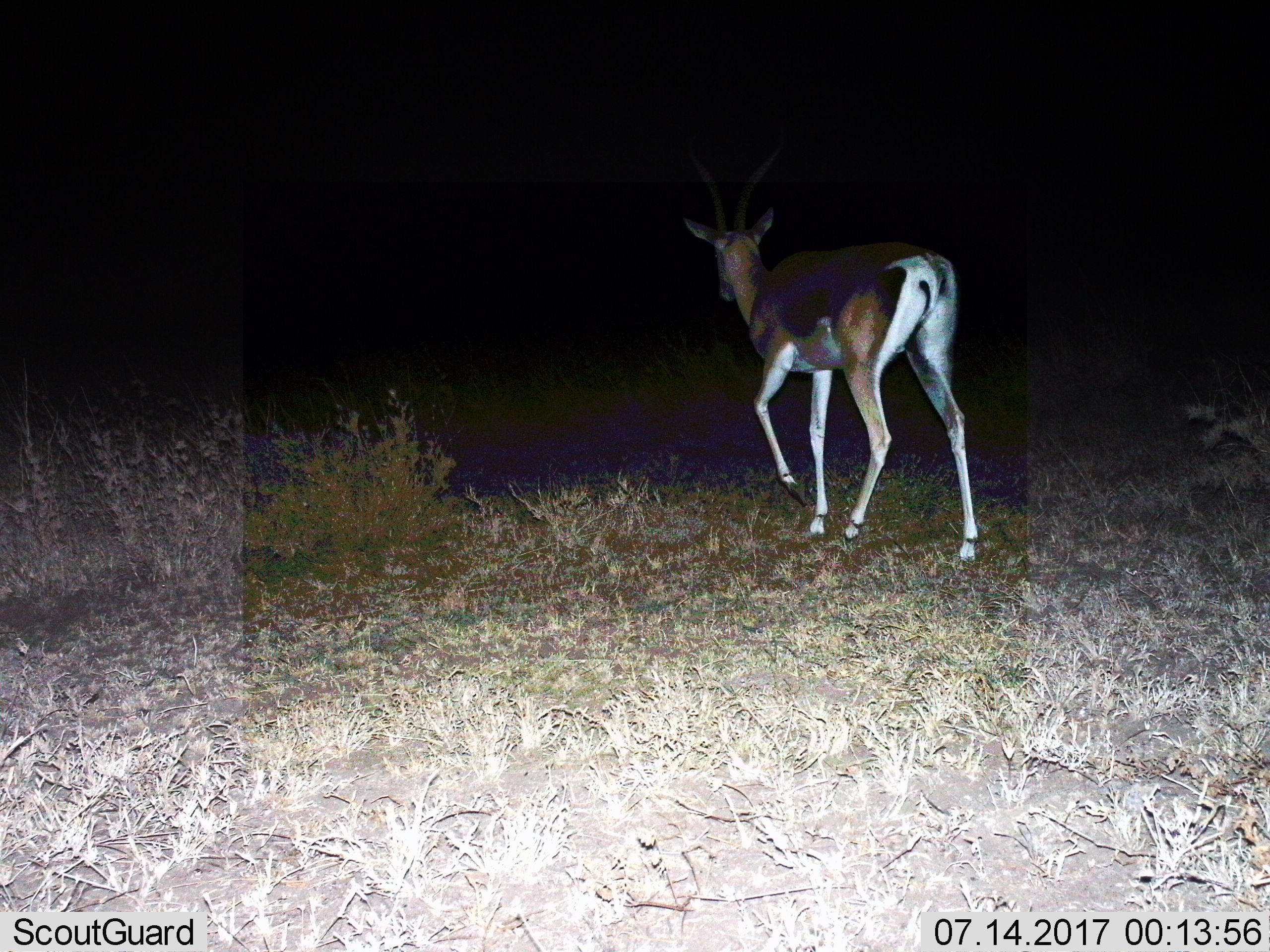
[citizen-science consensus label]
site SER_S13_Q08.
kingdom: Animalia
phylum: Chordata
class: Mammalia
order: Artiodactyla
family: Bovidae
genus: Nanger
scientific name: Nanger granti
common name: grant's gazelle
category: gazellegrants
Gazellegrants (grant's gazelle) (Nanger granti), count 1. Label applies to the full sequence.